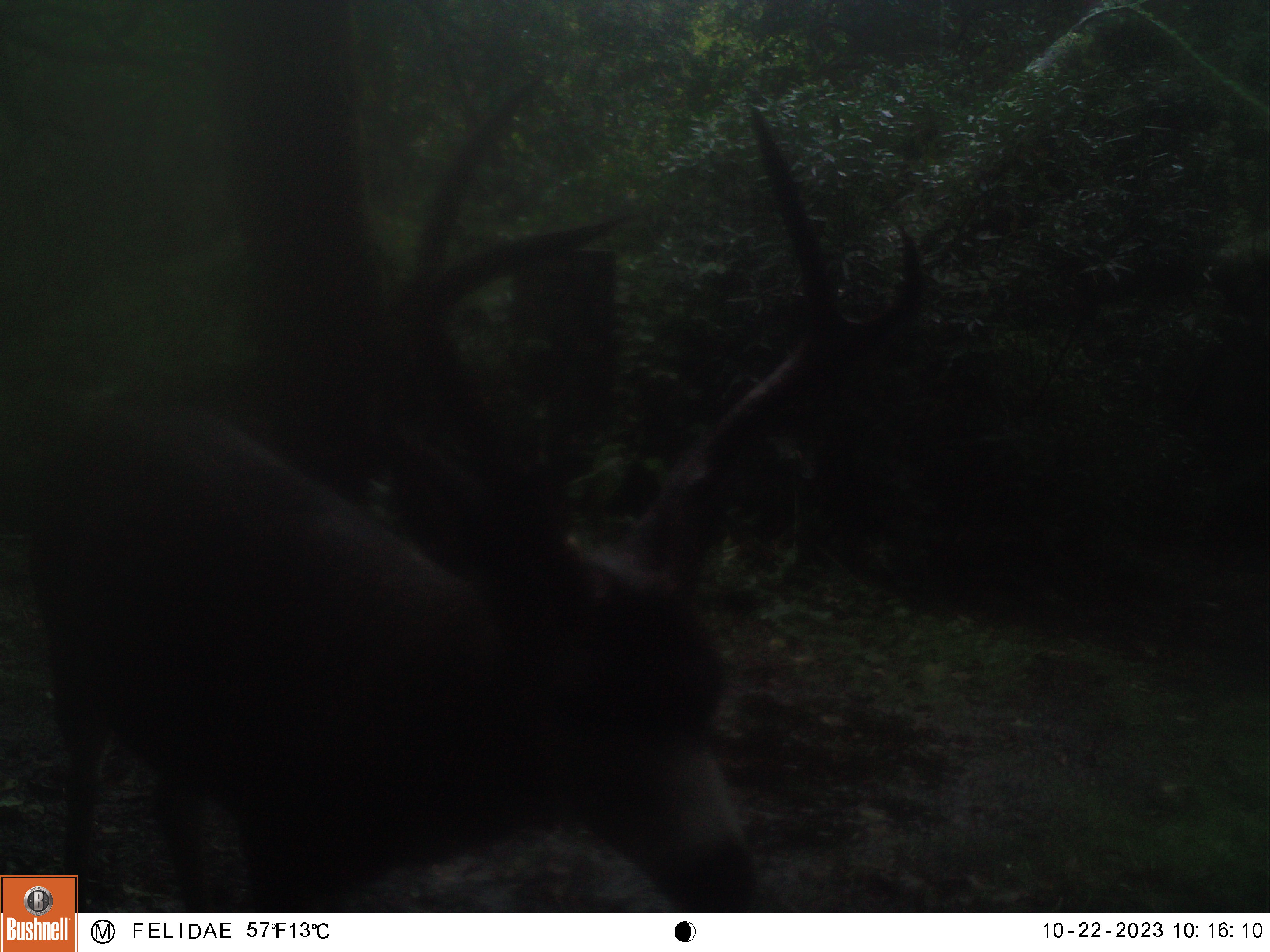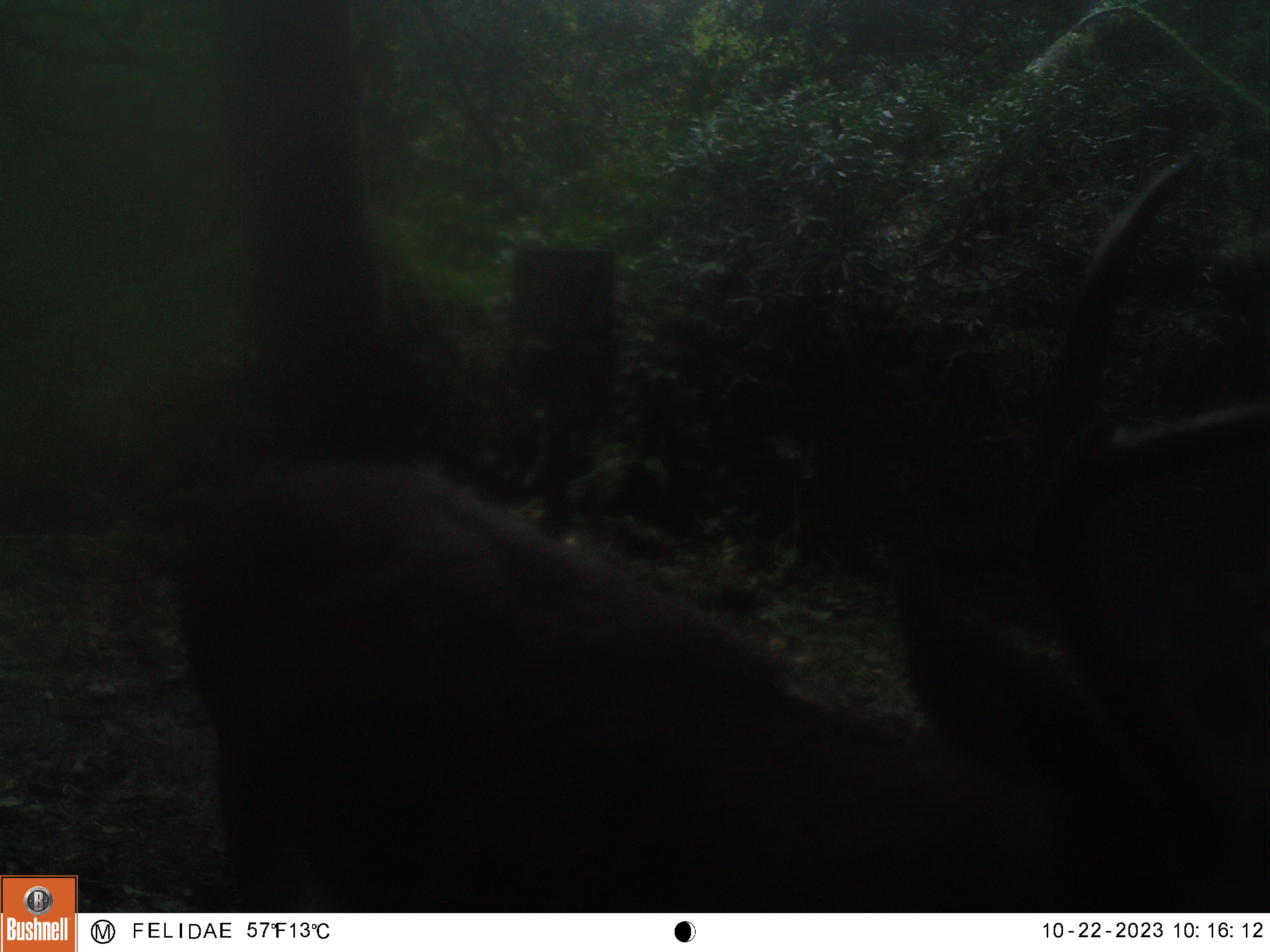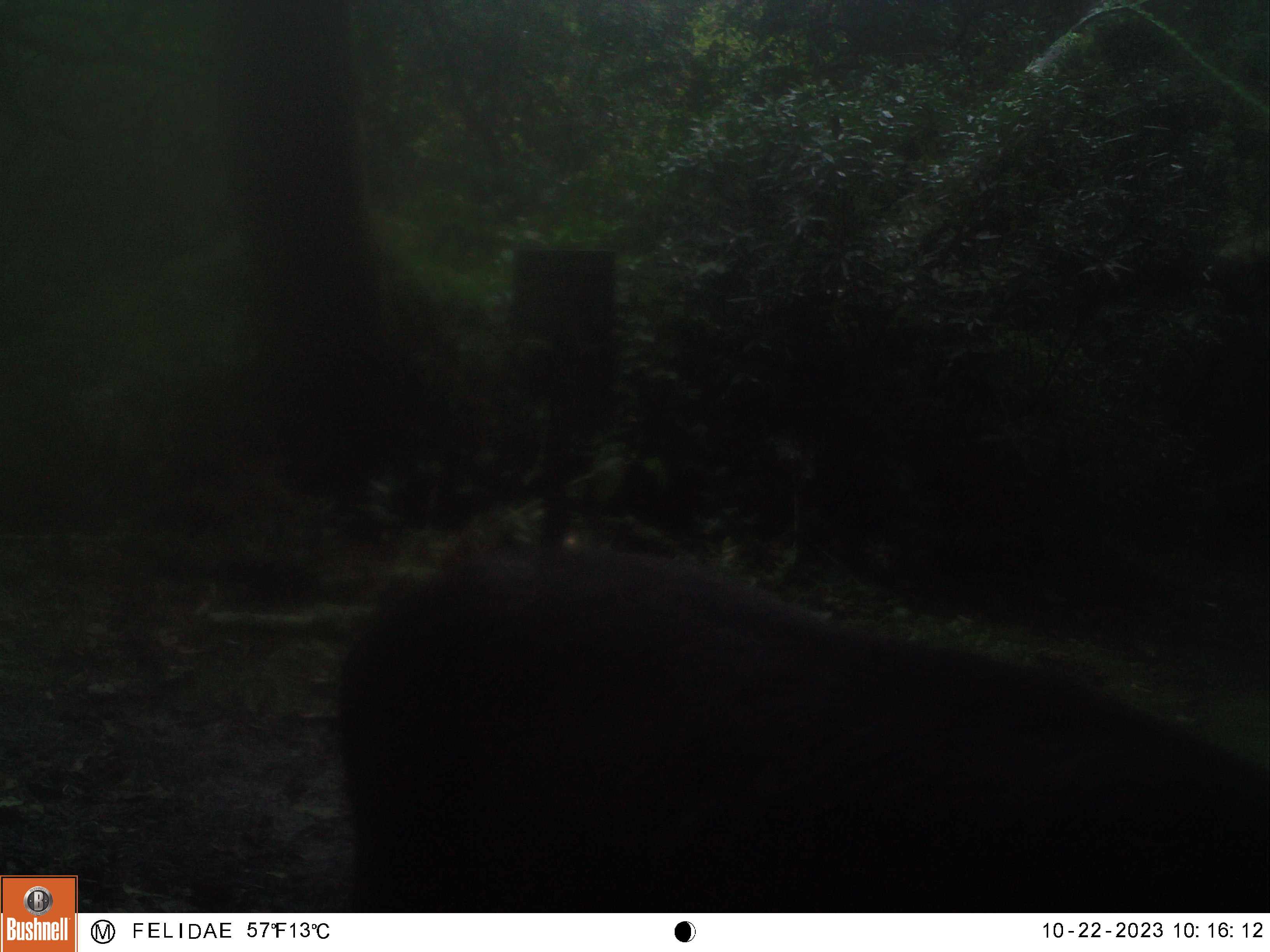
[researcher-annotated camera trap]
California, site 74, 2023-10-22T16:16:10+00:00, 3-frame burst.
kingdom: Animalia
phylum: Chordata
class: Mammalia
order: Artiodactyla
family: Cervidae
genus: Odocoileus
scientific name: Odocoileus hemionus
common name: mule deer